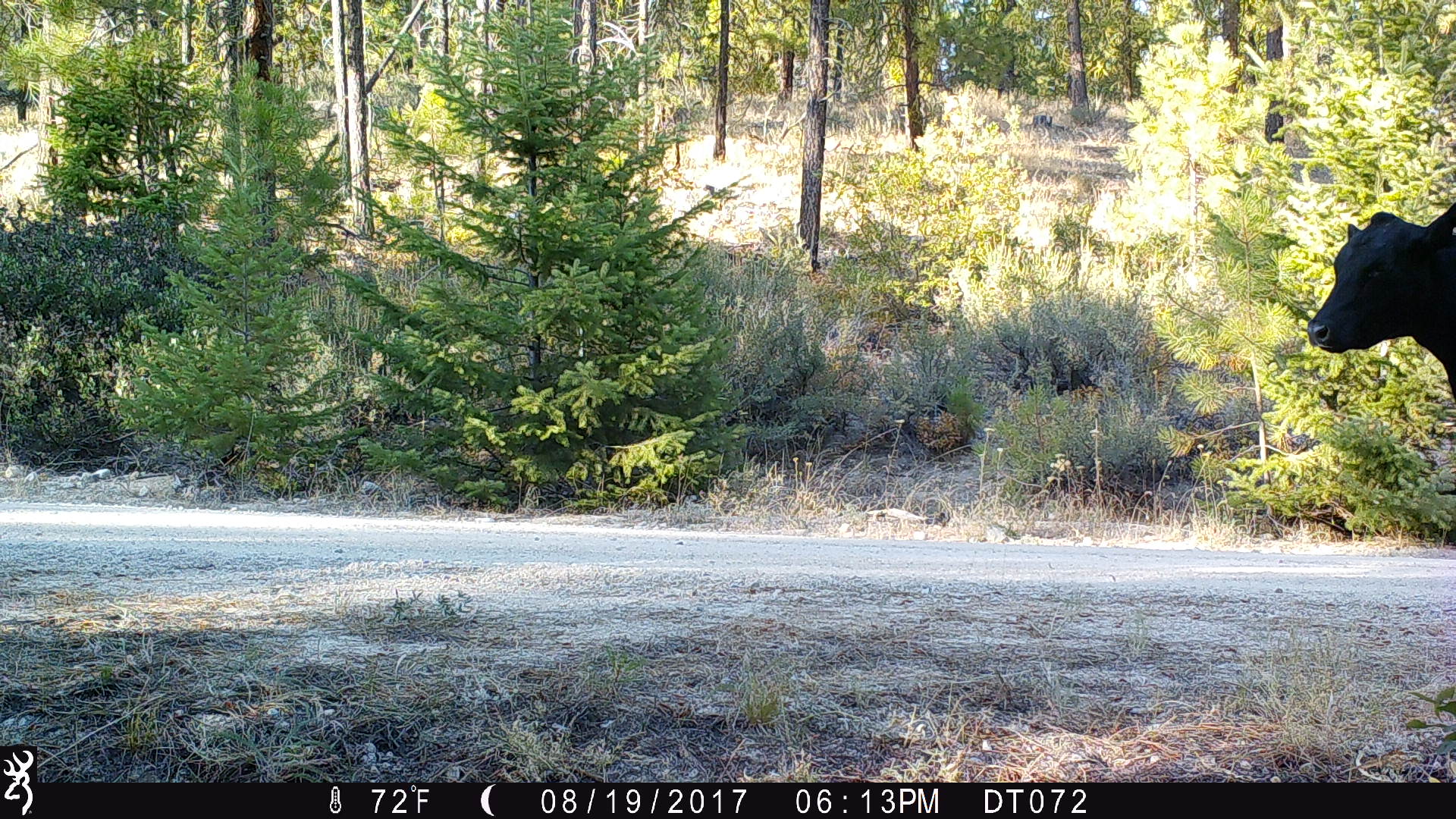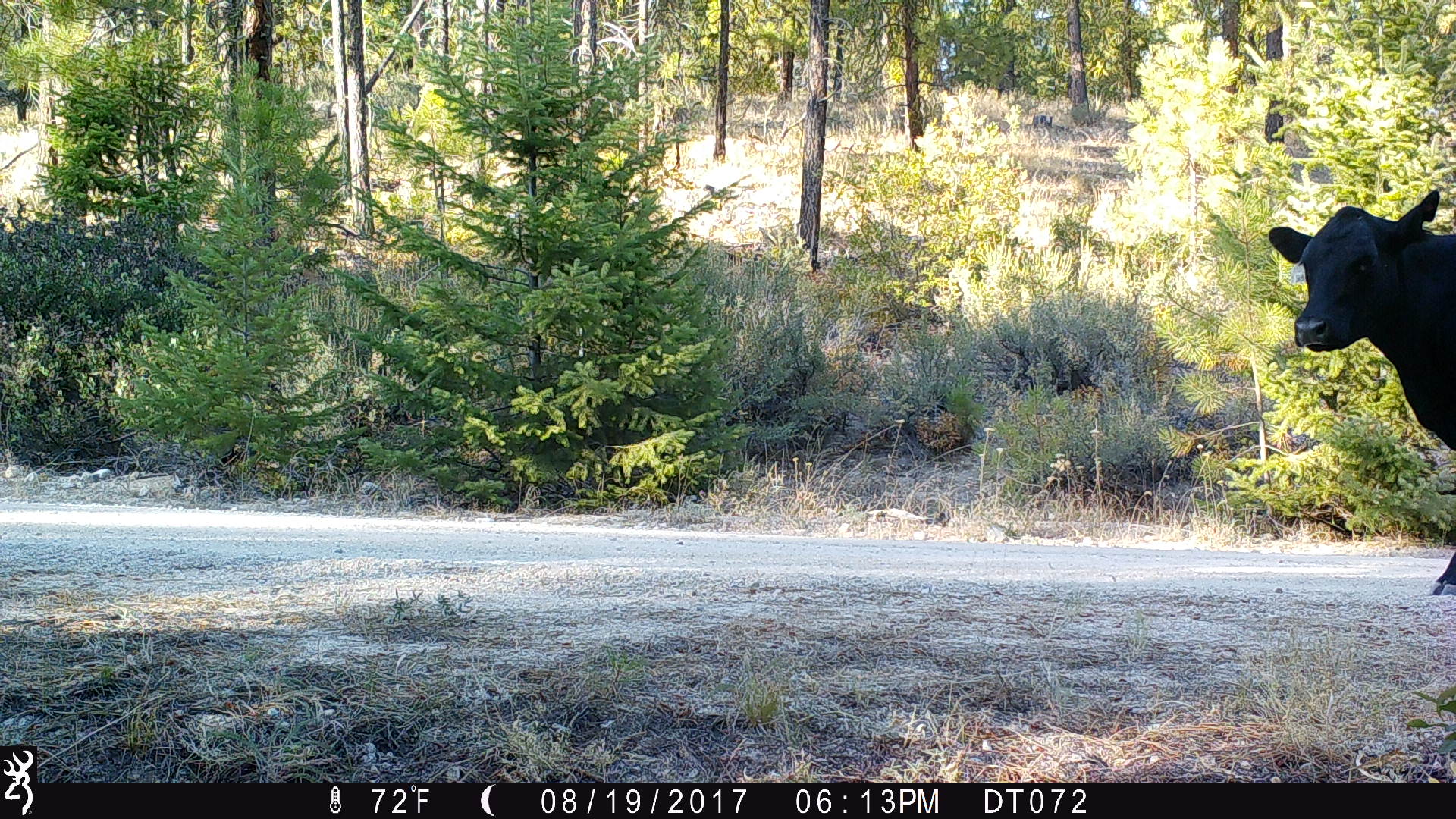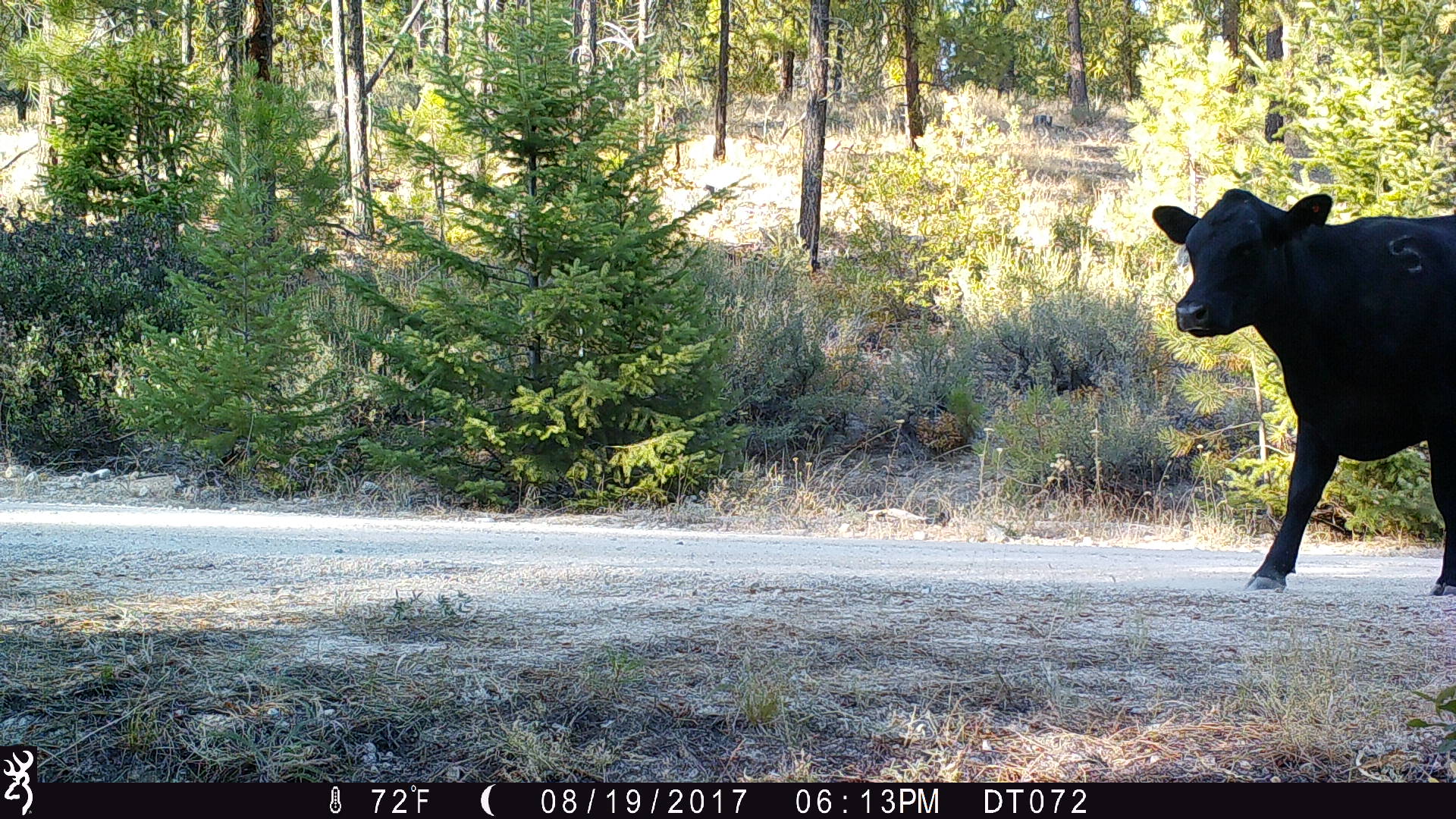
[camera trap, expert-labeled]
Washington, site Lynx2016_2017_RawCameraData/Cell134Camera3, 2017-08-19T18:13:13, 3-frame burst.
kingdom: Animalia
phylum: Chordata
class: Mammalia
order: Artiodactyla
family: Bovidae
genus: Bos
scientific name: Bos taurus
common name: domestic cattle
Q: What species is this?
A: Domestic cattle (Bos taurus).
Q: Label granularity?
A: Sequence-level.